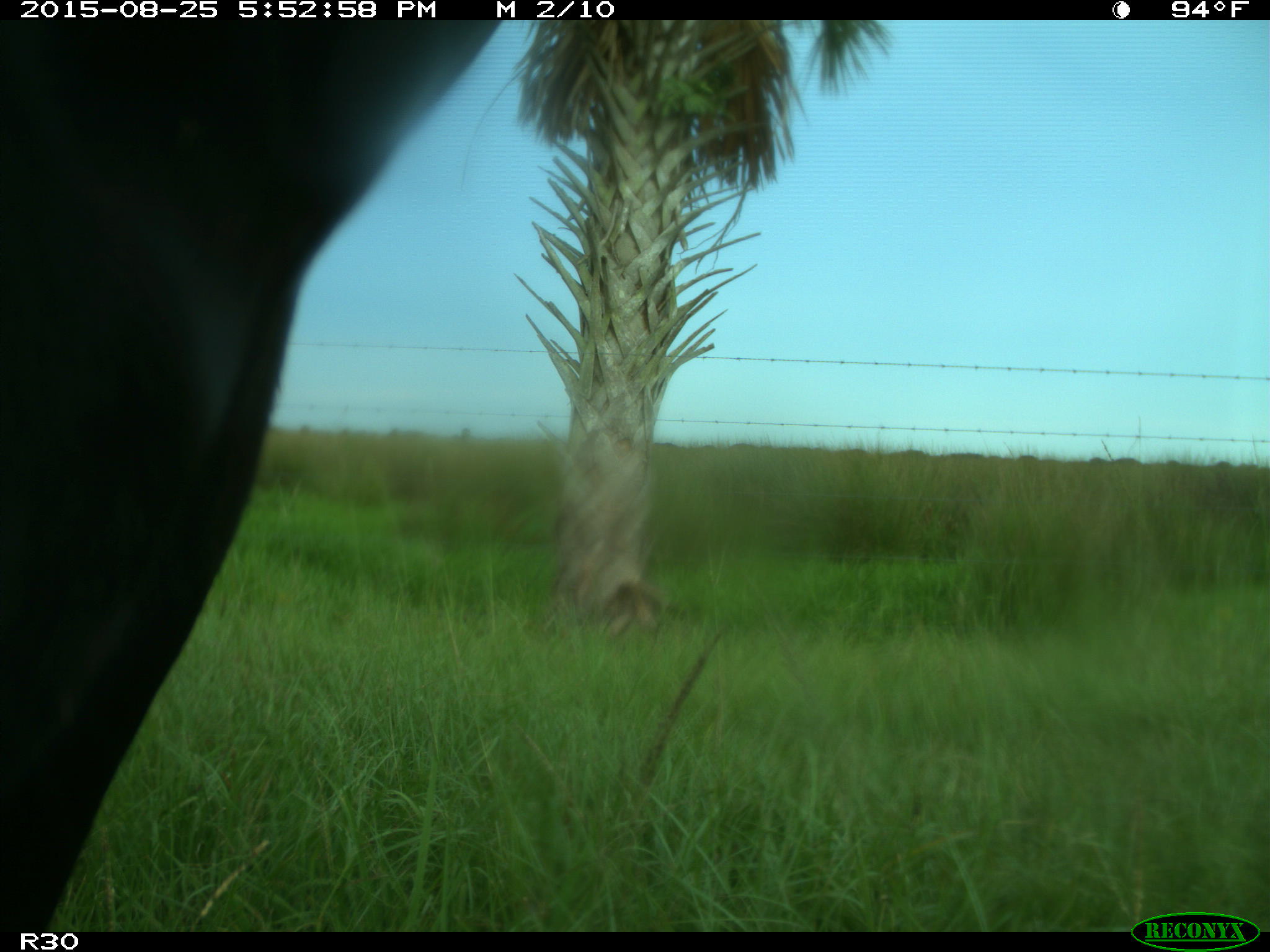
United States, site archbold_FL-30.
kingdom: Animalia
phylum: Chordata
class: Mammalia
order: Artiodactyla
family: Bovidae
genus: Bos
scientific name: Bos taurus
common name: domestic cow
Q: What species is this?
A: Bos taurus (domestic cow).